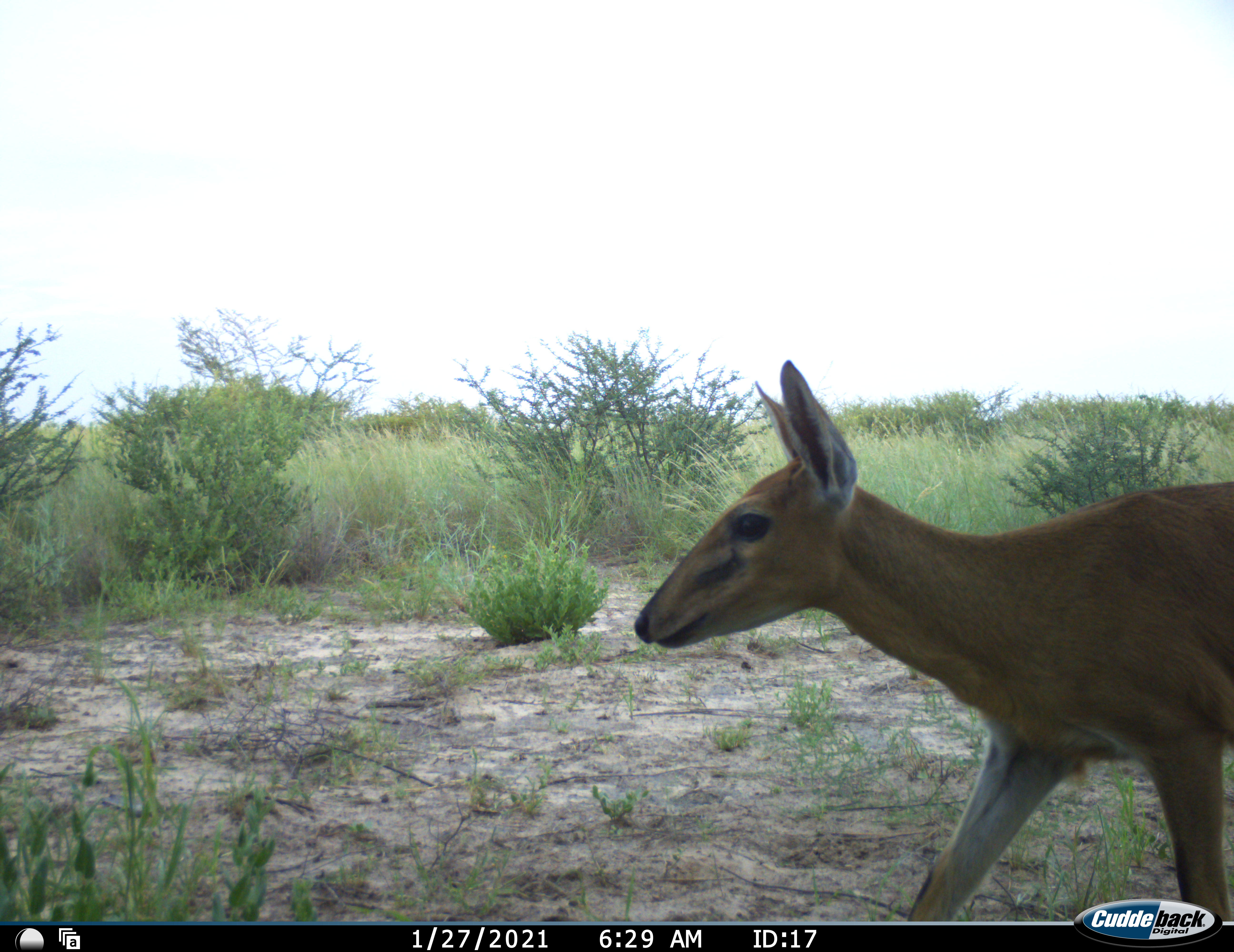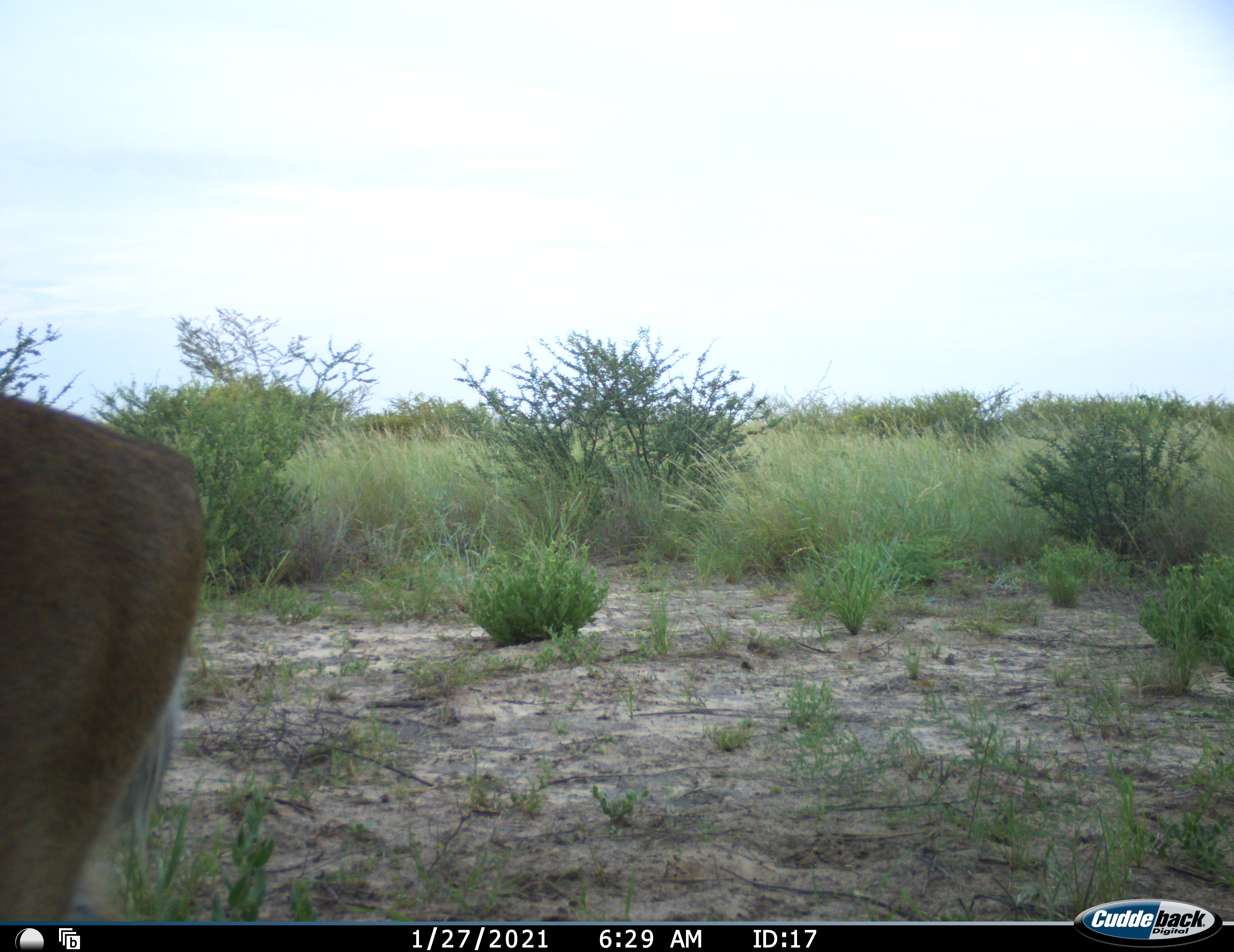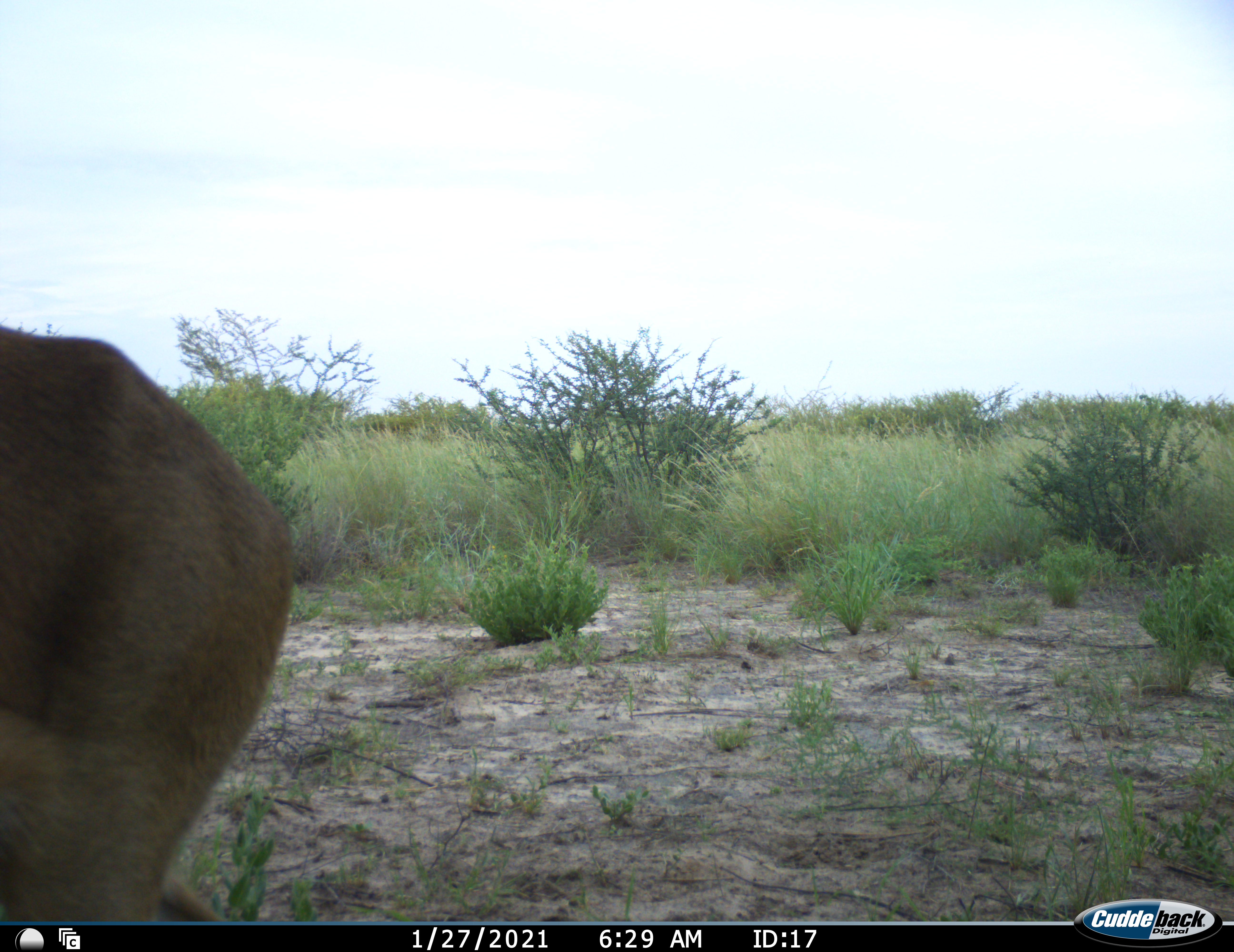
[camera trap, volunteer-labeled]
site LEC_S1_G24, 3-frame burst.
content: unidentified animal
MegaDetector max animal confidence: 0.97